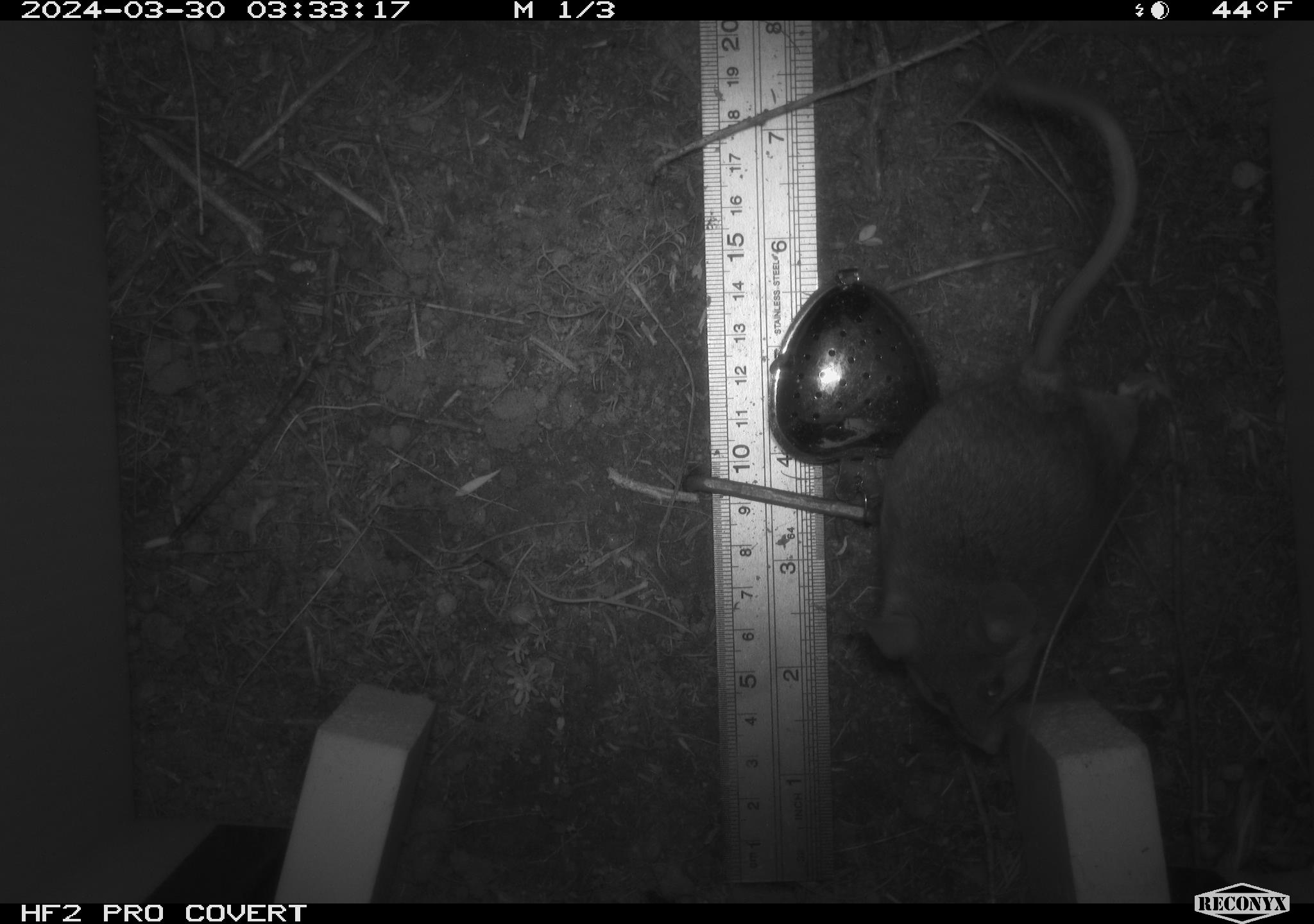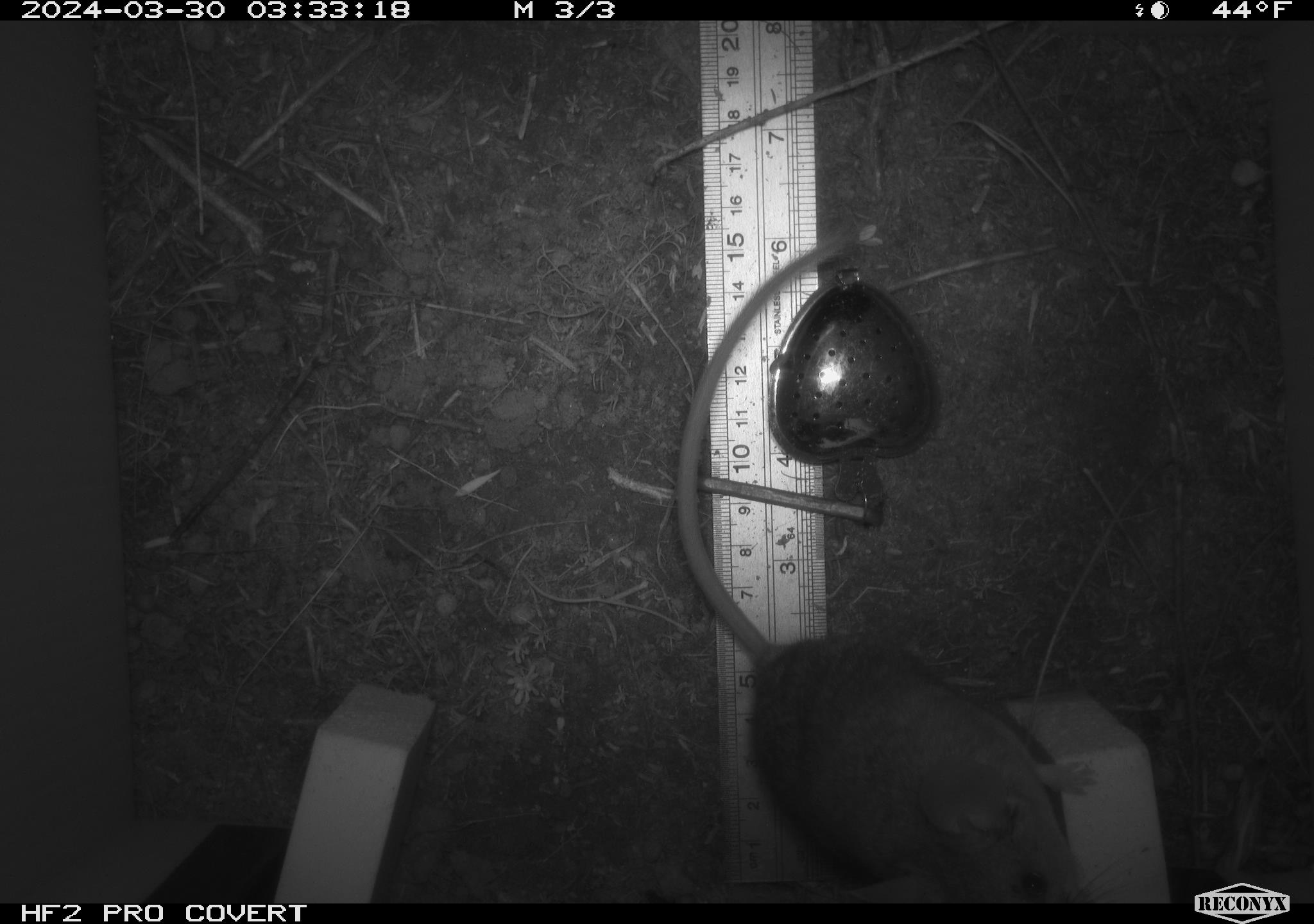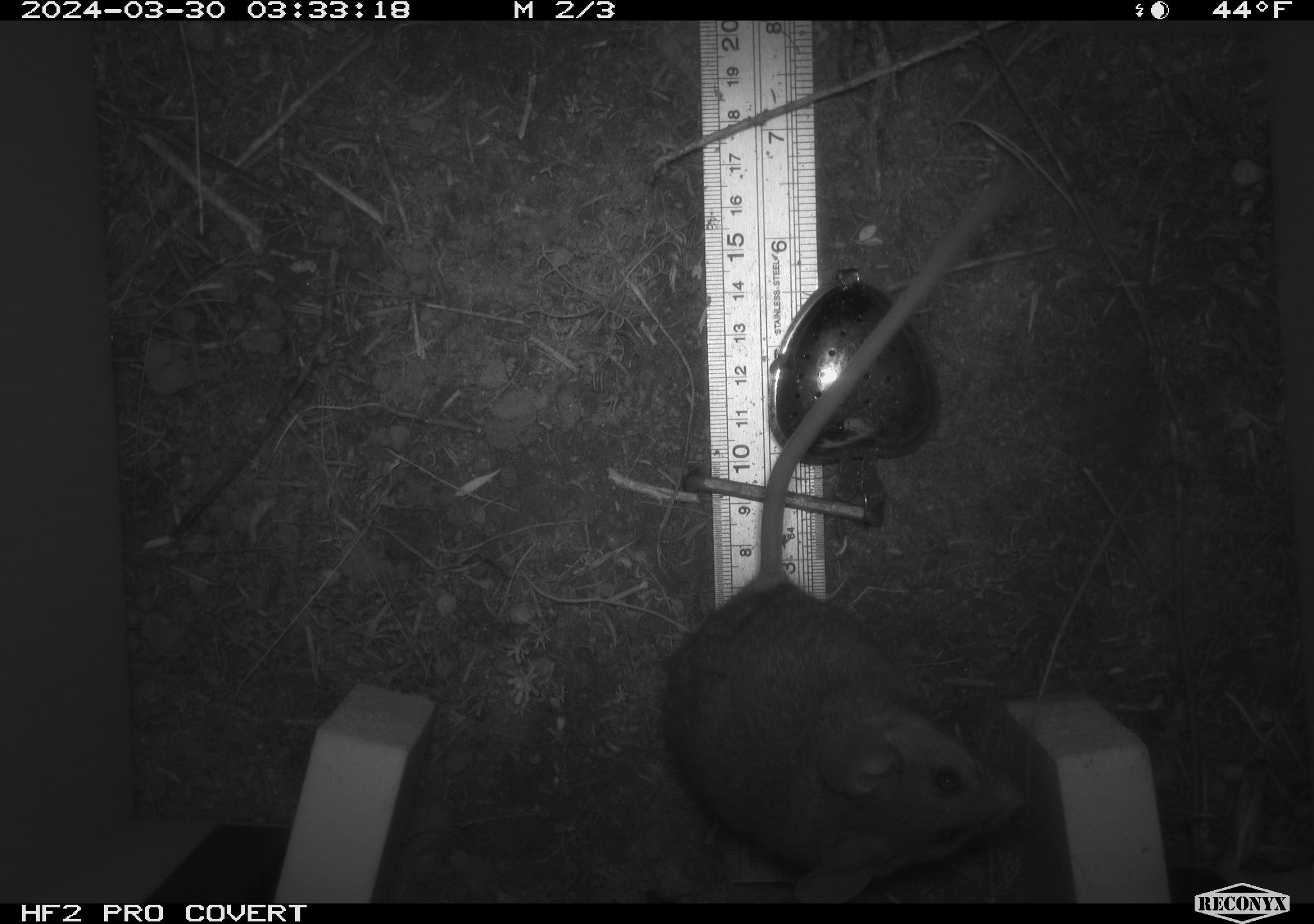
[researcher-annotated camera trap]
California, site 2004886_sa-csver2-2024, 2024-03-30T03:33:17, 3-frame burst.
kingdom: Animalia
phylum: Chordata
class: Mammalia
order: Rodentia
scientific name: Rodentia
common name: rodent